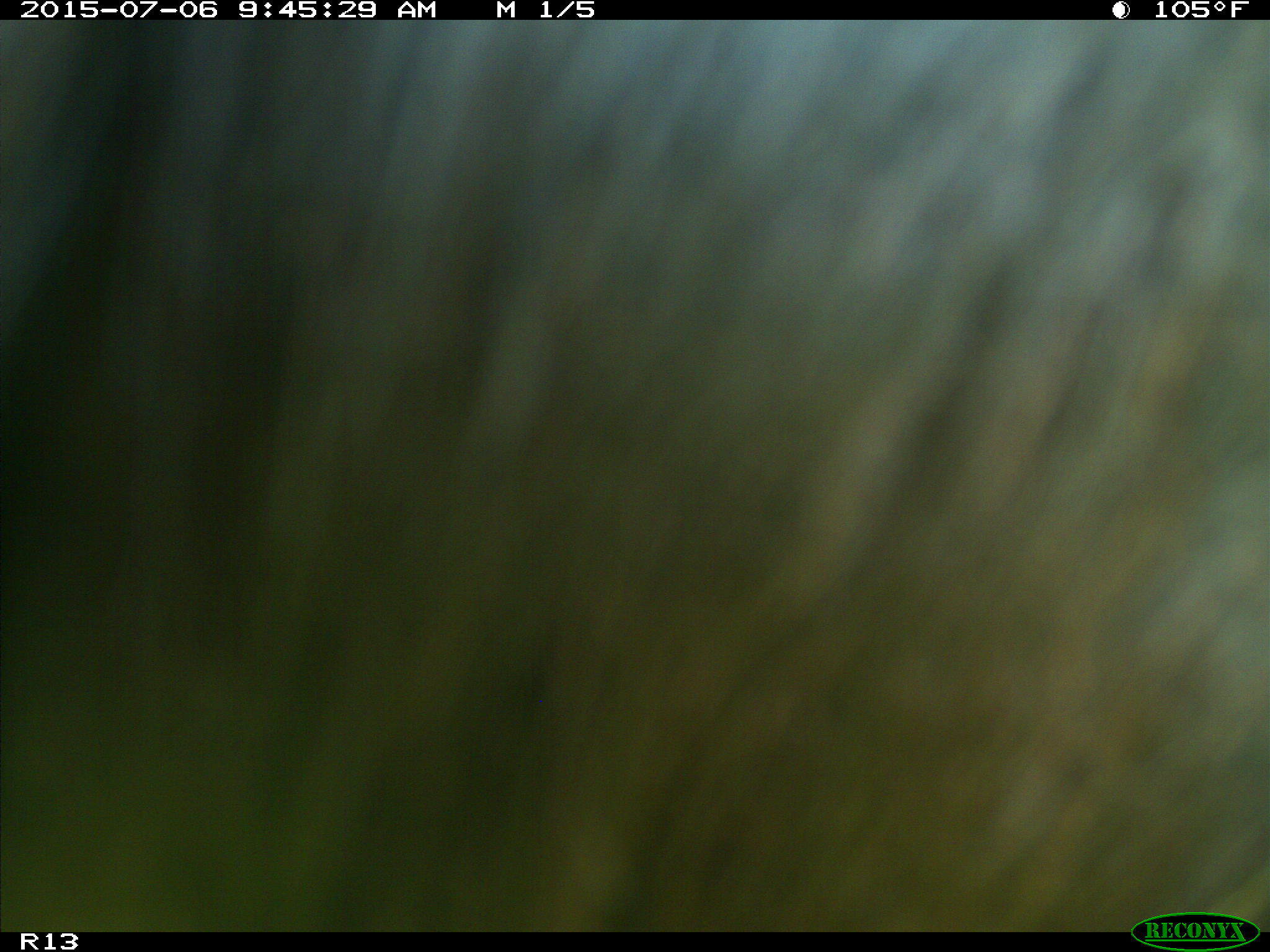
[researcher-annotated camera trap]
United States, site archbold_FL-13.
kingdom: Animalia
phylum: Chordata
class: Mammalia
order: Artiodactyla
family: Bovidae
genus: Bos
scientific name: Bos taurus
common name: domestic cow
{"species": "Bos taurus (domestic cow)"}